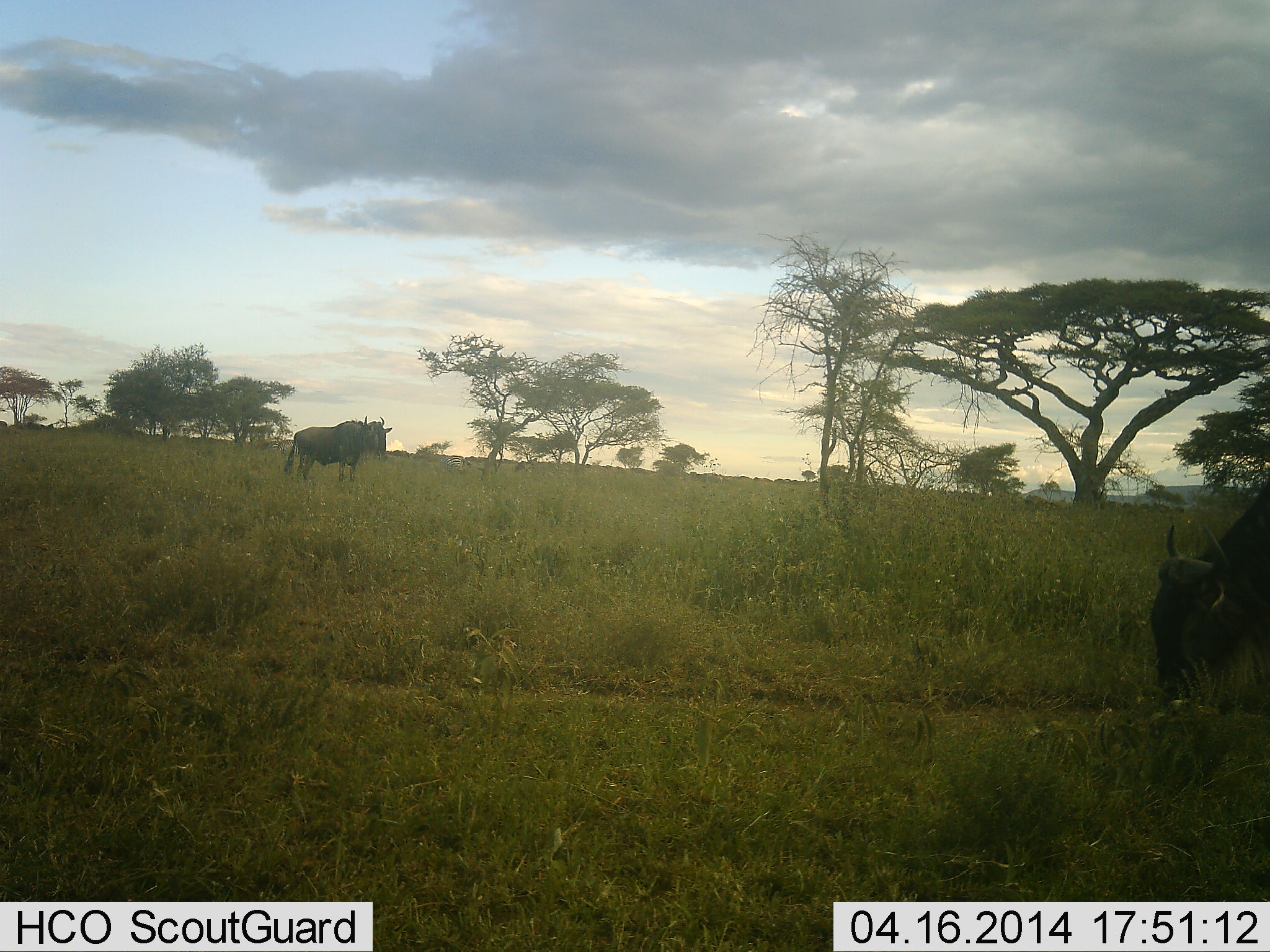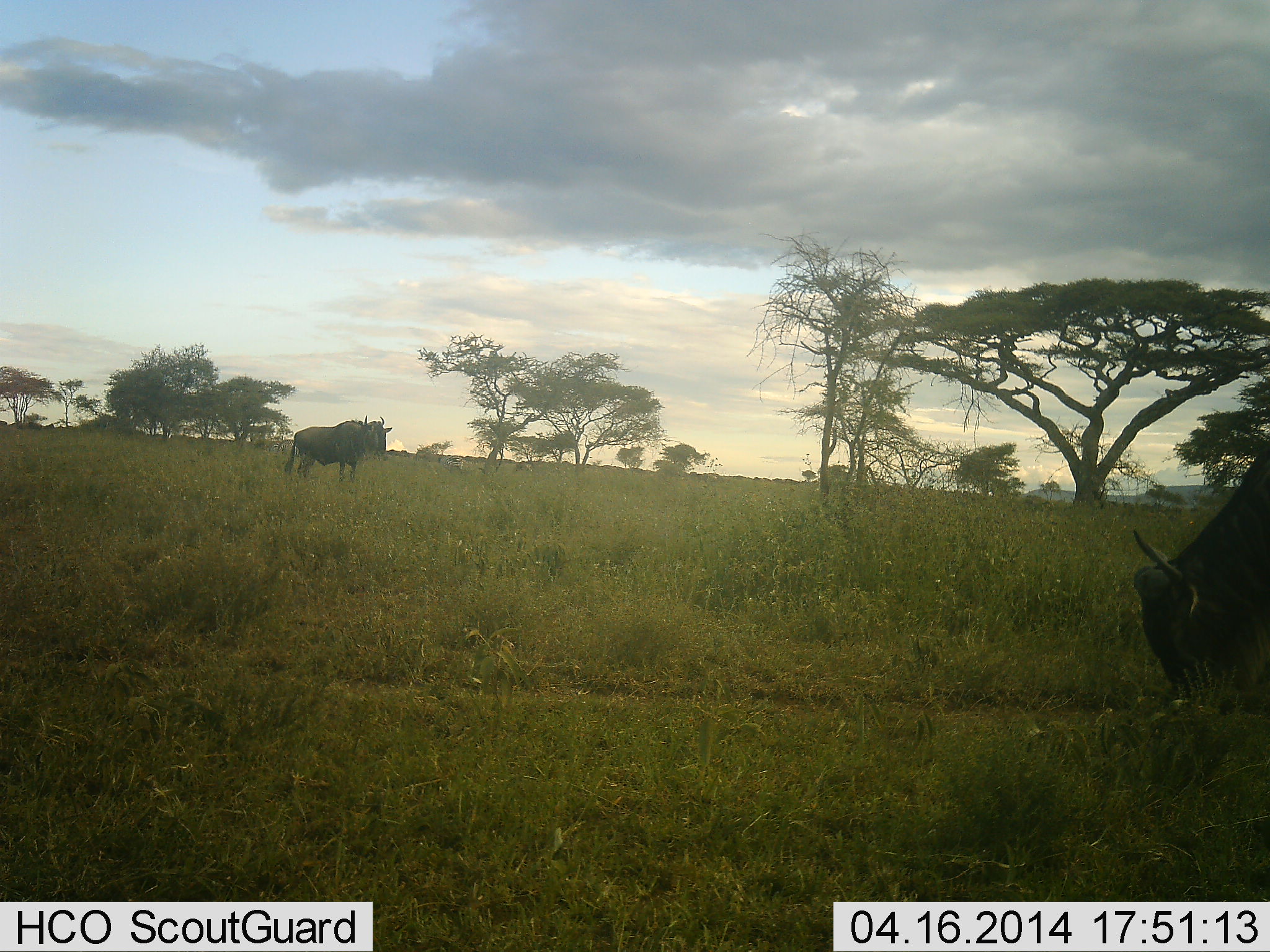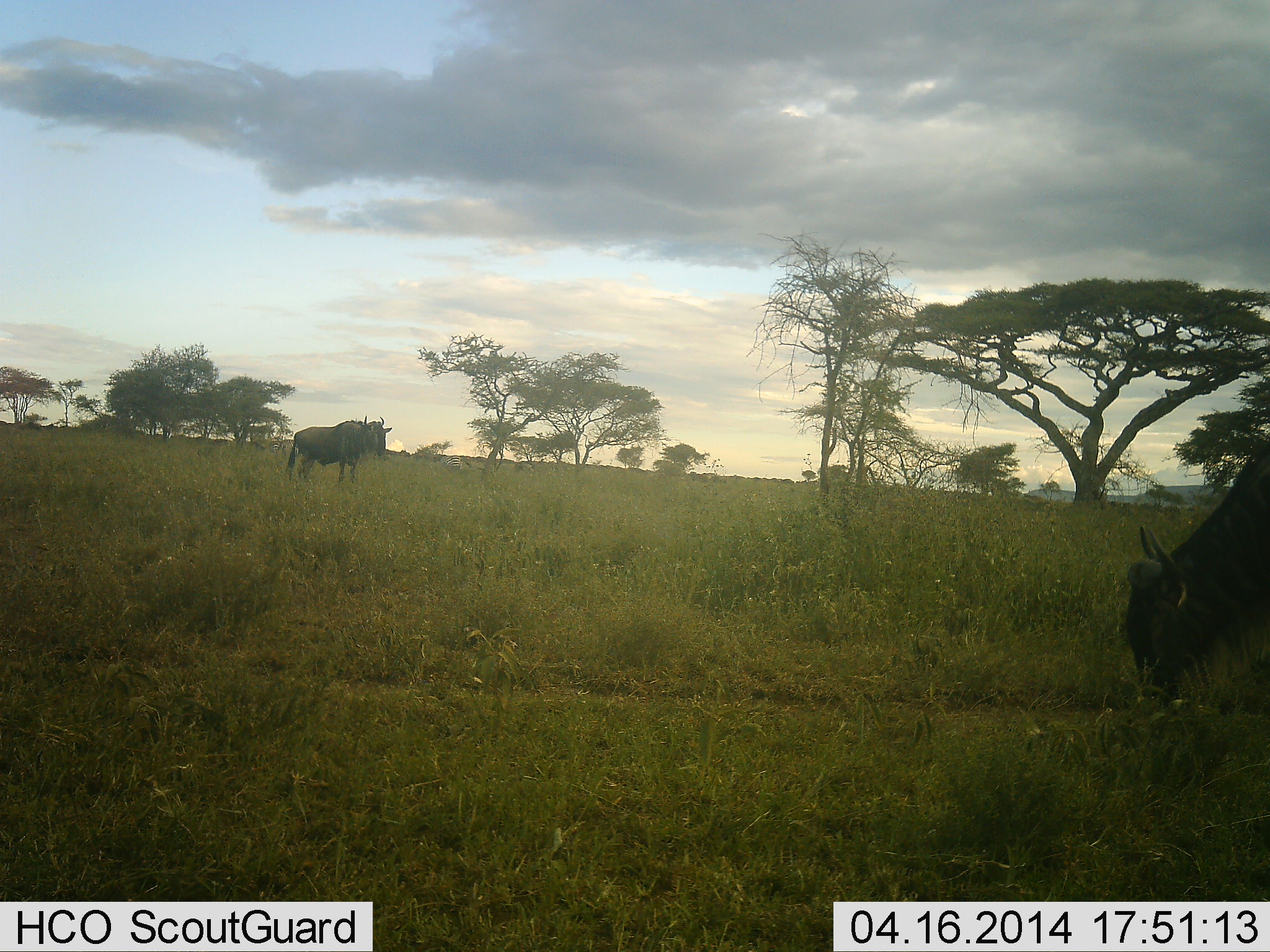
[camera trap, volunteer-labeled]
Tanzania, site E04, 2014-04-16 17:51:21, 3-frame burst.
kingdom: Animalia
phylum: Chordata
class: Mammalia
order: Artiodactyla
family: Bovidae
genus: Connochaetes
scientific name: Connochaetes taurinus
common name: blue wildebeest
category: wildebeest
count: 2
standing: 100%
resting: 0%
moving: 0%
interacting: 0%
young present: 0%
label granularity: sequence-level